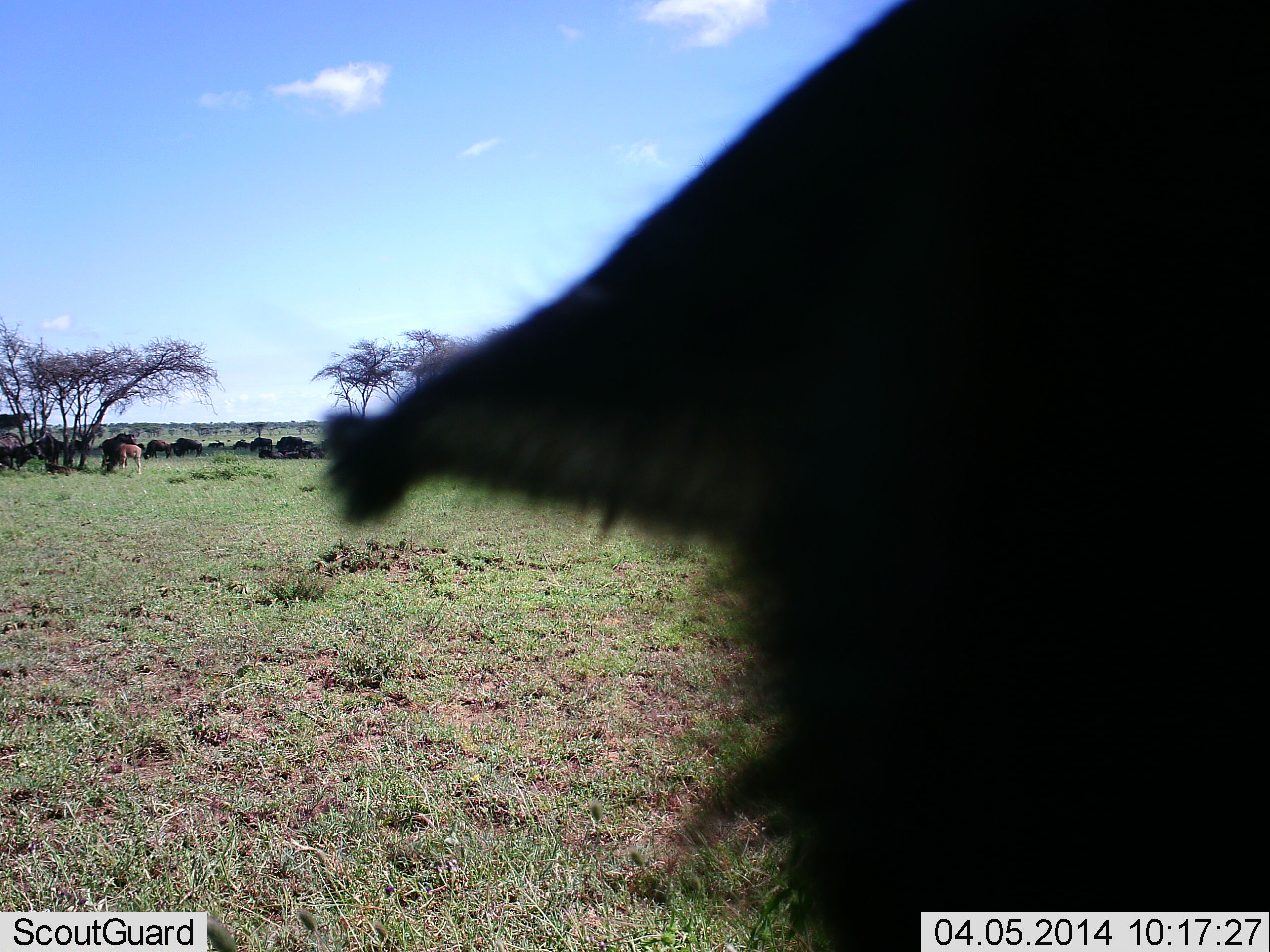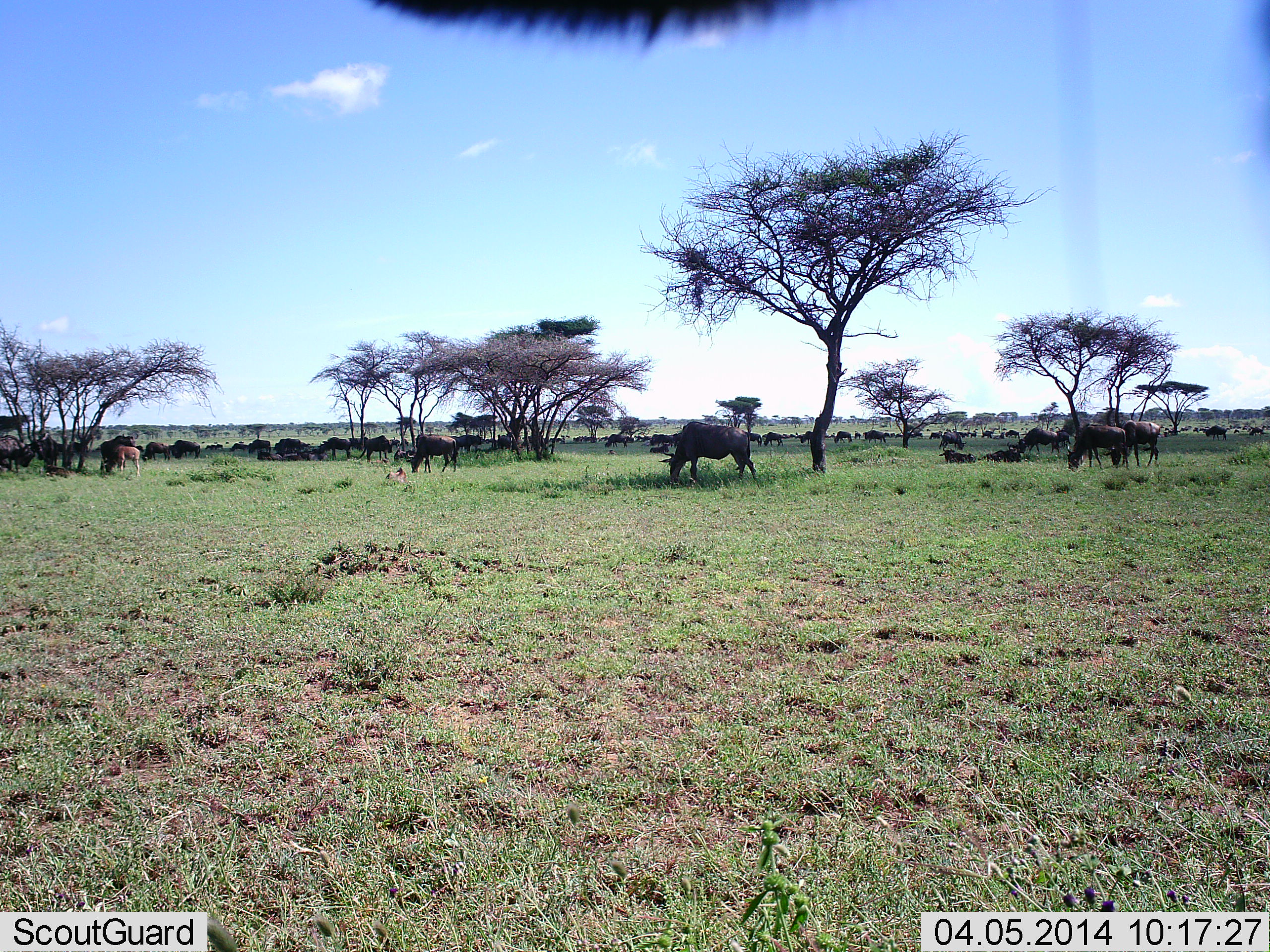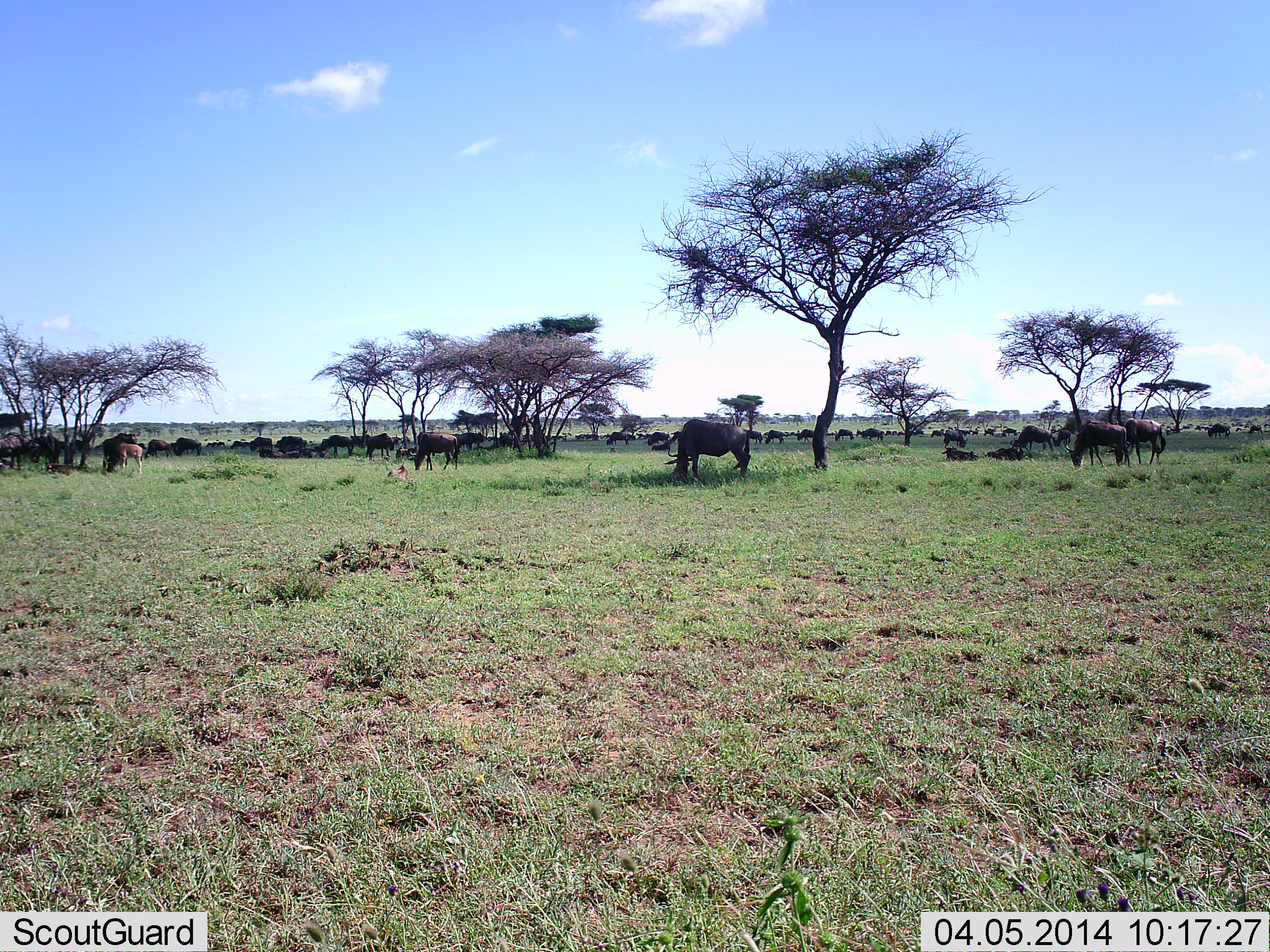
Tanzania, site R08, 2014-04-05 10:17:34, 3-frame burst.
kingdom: Animalia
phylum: Chordata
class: Mammalia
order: Artiodactyla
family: Bovidae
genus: Connochaetes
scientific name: Connochaetes taurinus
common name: blue wildebeest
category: wildebeest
Wildebeest (blue wildebeest) (Connochaetes taurinus), count 11-50. Behavior (volunteer vote fractions): standing 70%, resting 30%, moving 30%, interacting 0%. Young present (vote fraction): 0%. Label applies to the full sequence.